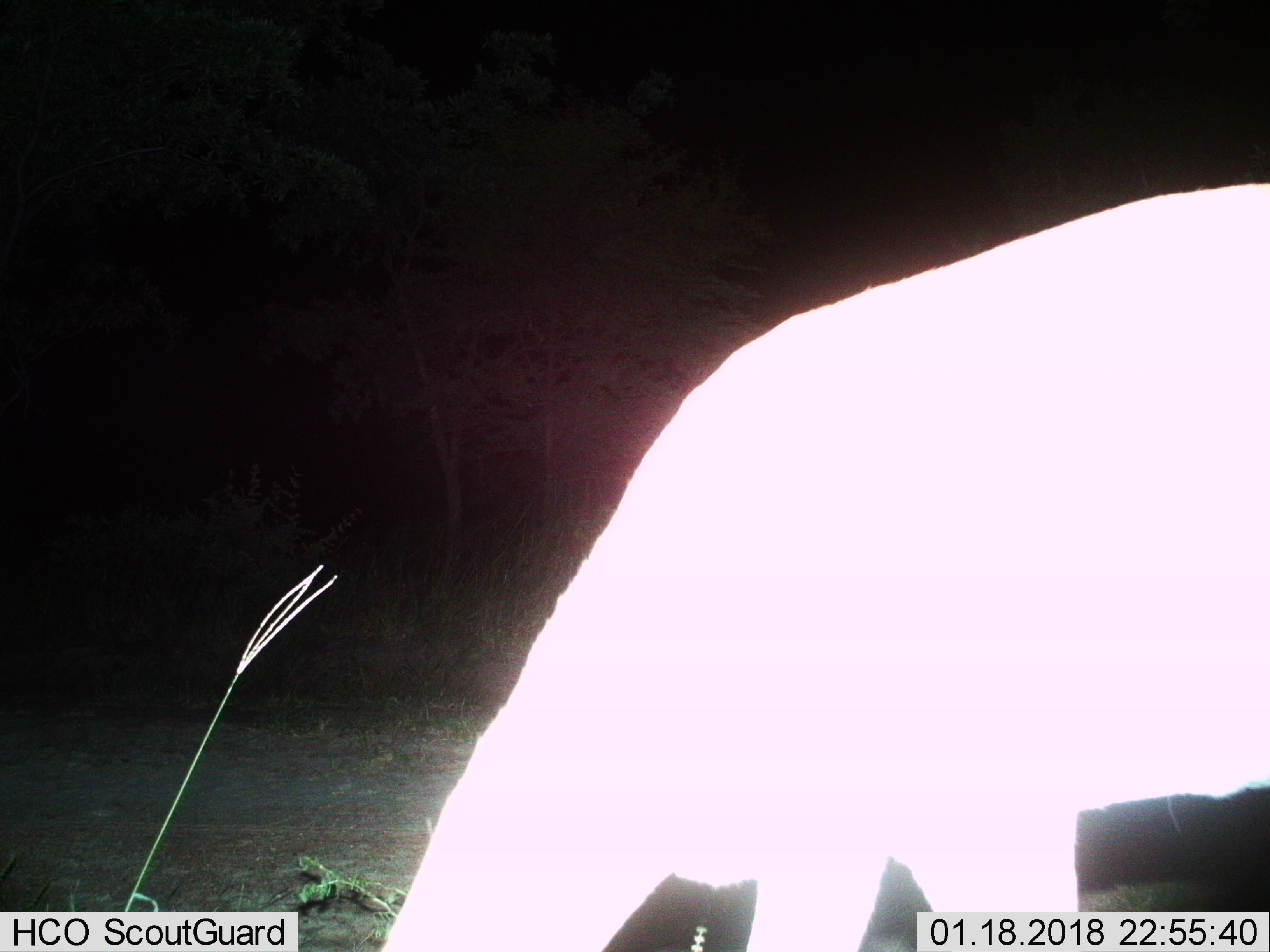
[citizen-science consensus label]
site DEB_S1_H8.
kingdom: Animalia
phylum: Chordata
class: Mammalia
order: Artiodactyla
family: Bovidae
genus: Aepyceros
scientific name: Aepyceros melampus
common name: impala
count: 1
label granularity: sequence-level